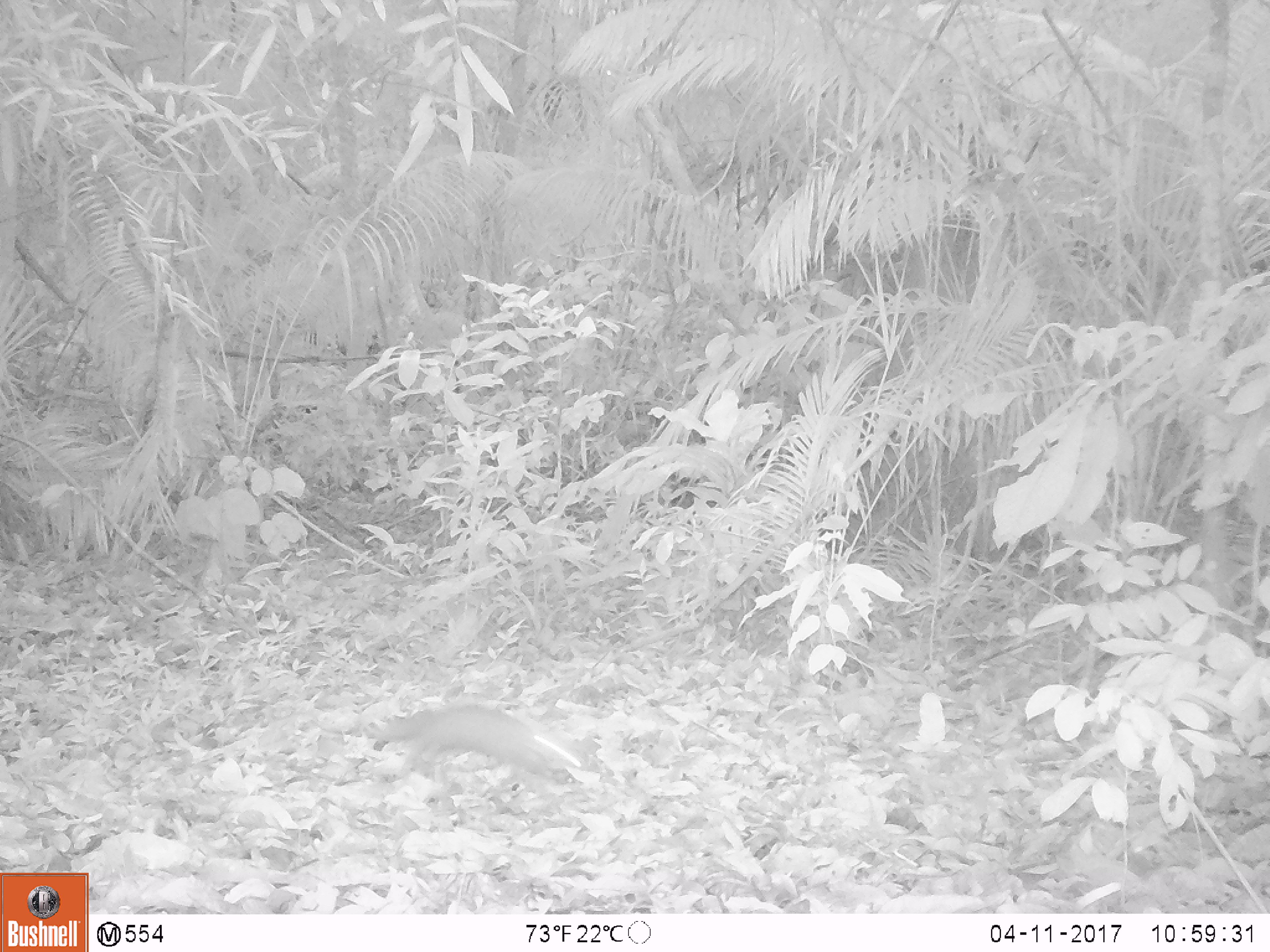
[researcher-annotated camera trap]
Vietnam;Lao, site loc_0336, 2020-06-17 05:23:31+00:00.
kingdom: Animalia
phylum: Chordata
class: Mammalia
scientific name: Mammalia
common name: mammal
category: unidentified small mammal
Unidentified small mammal (mammal) (Mammalia). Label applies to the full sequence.